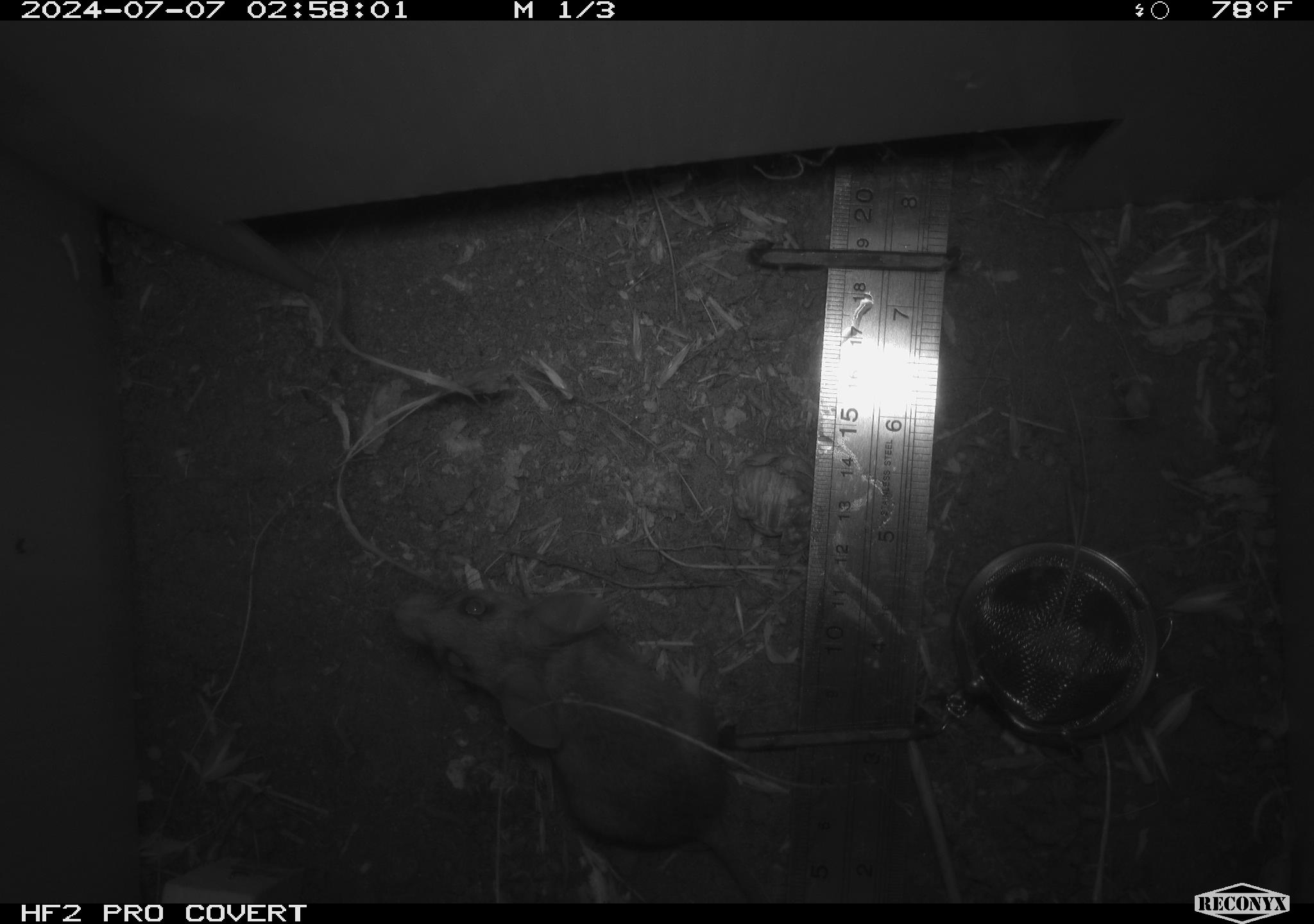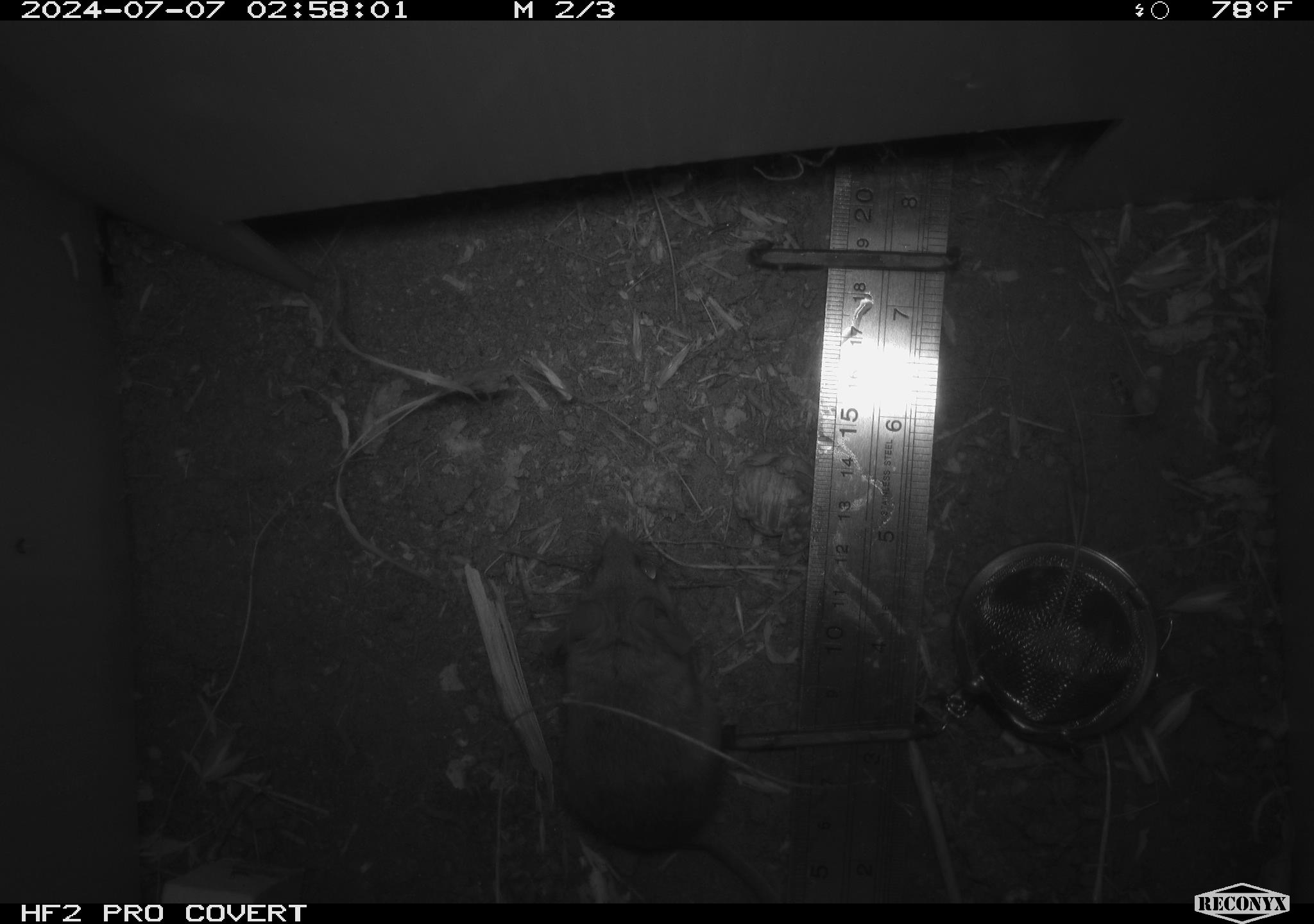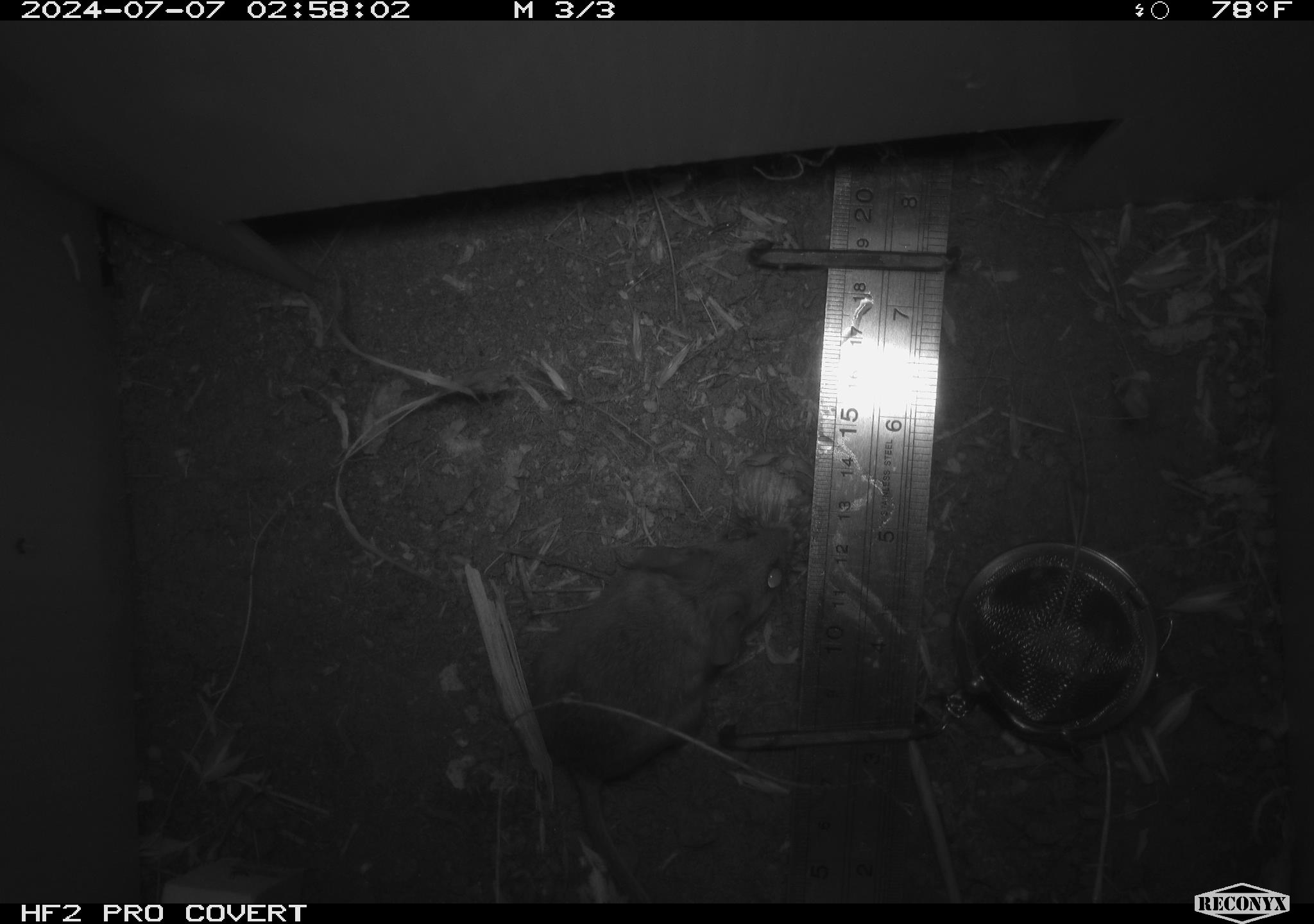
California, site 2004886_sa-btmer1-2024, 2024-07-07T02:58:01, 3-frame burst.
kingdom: Animalia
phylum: Chordata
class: Mammalia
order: Rodentia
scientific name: Rodentia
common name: mouse species